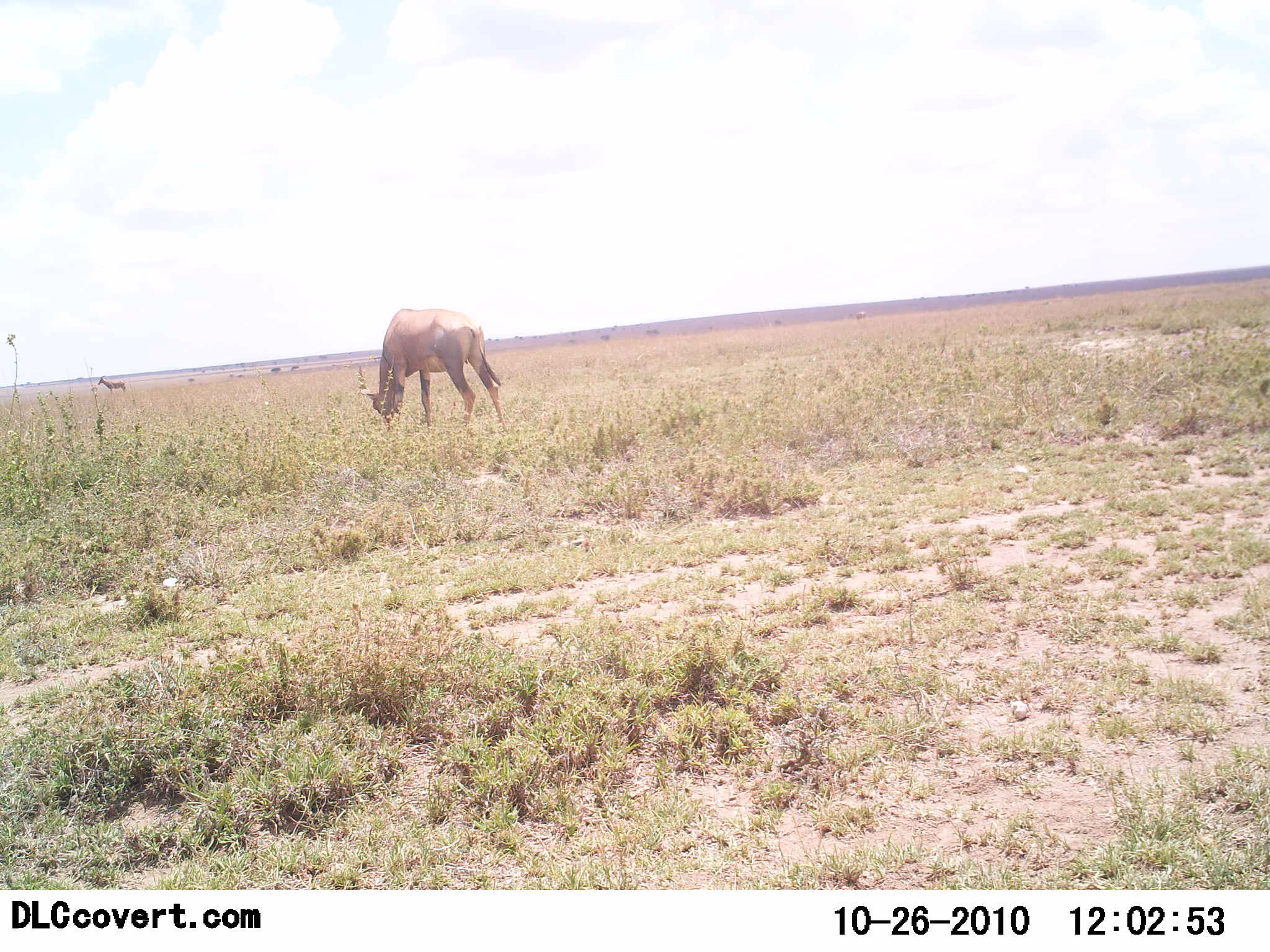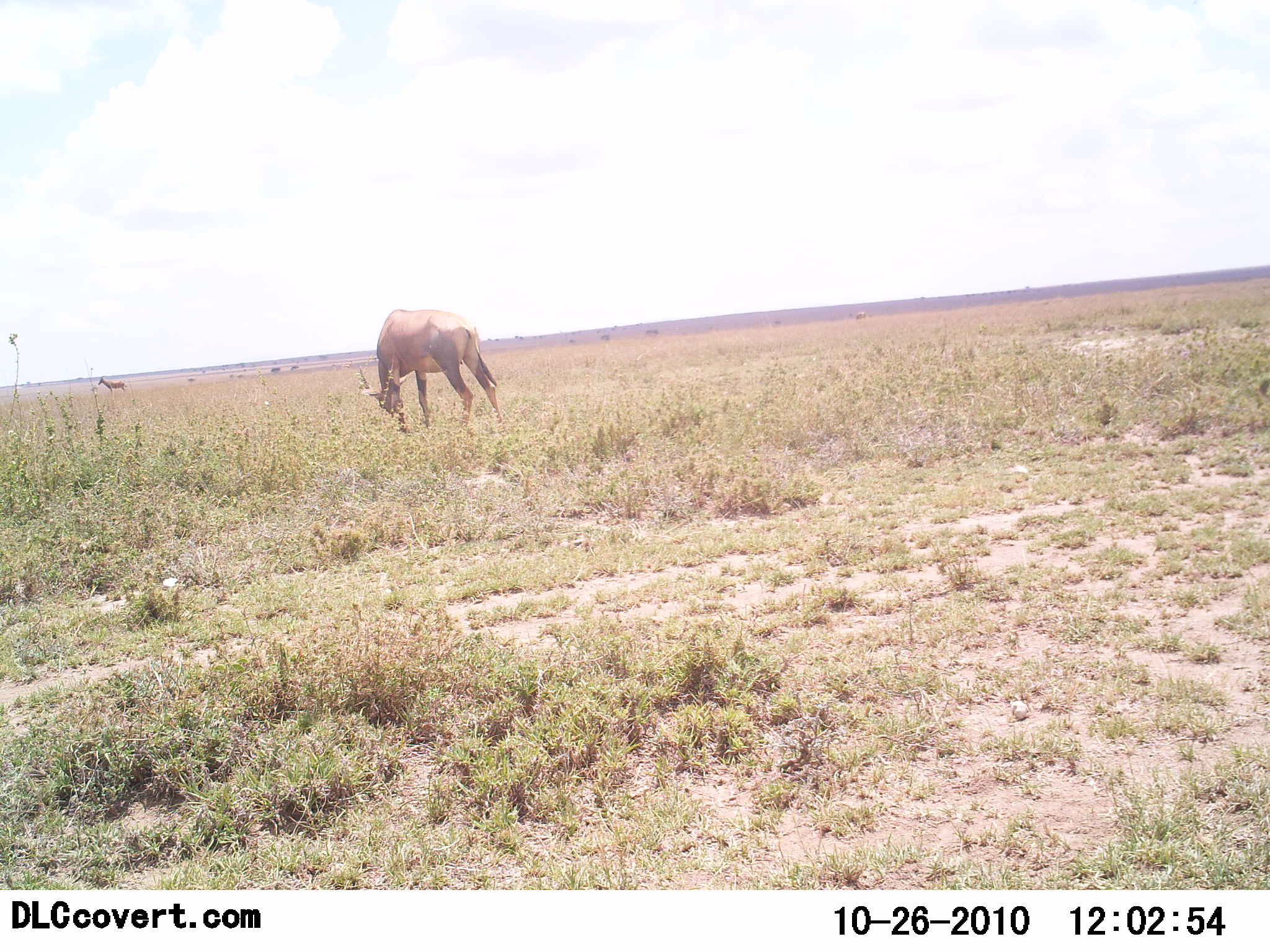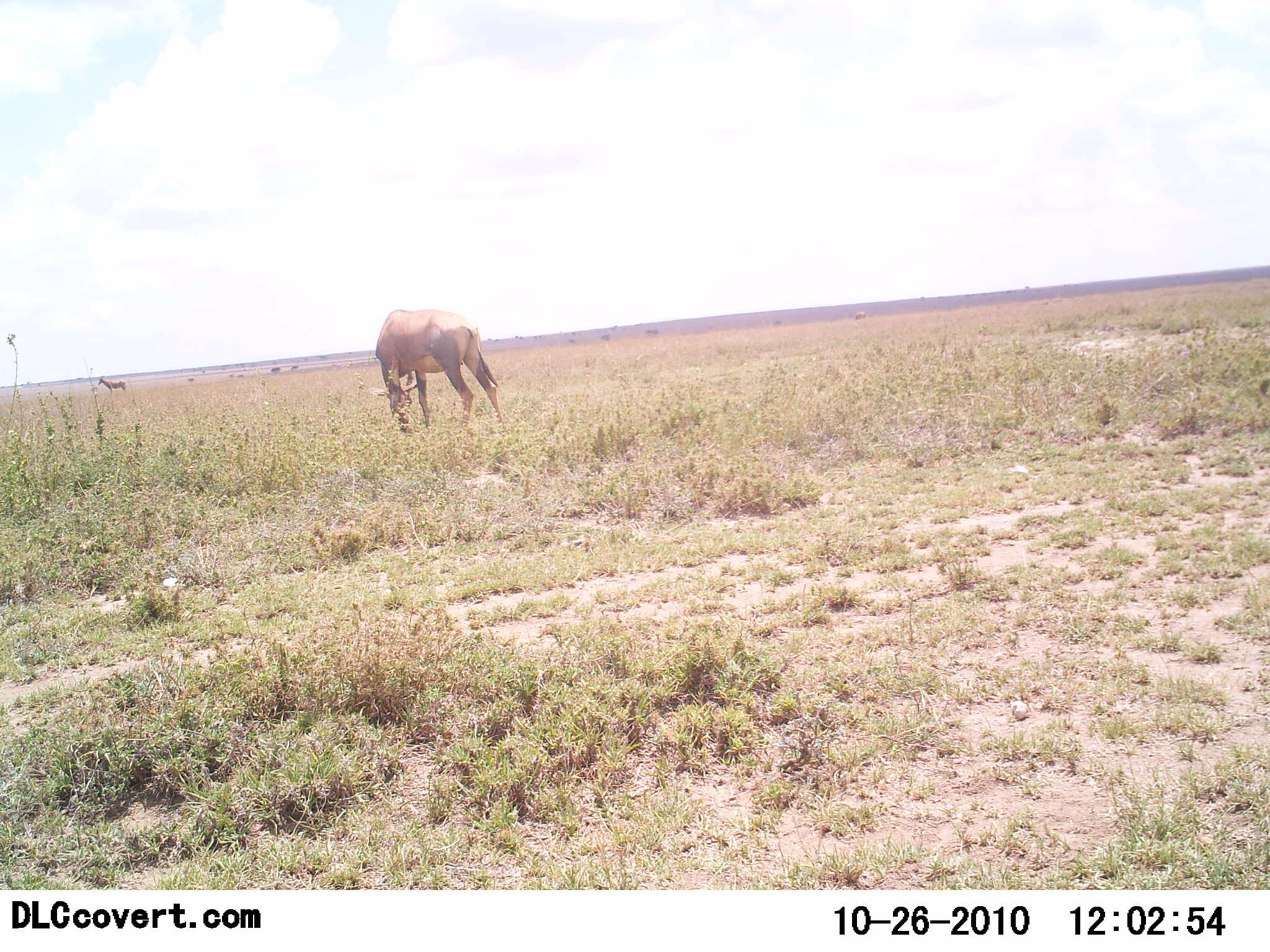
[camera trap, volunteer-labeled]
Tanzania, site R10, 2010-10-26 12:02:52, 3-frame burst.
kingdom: Animalia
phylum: Chordata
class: Mammalia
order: Artiodactyla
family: Bovidae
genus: Damaliscus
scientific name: Damaliscus lunatus jimela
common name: topi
Topi (Damaliscus lunatus jimela), count 1. Behavior (volunteer vote fractions): standing 55%, resting 0%, moving 0%, interacting 0%. Young present (vote fraction): 0%. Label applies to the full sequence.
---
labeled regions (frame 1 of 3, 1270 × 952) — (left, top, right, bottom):
animal: (364, 308, 510, 437); (96, 375, 128, 396)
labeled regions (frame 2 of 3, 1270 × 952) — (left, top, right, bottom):
animal: (361, 308, 504, 433); (97, 376, 127, 399)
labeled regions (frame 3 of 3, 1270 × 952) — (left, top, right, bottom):
animal: (366, 308, 510, 437); (97, 375, 127, 396)